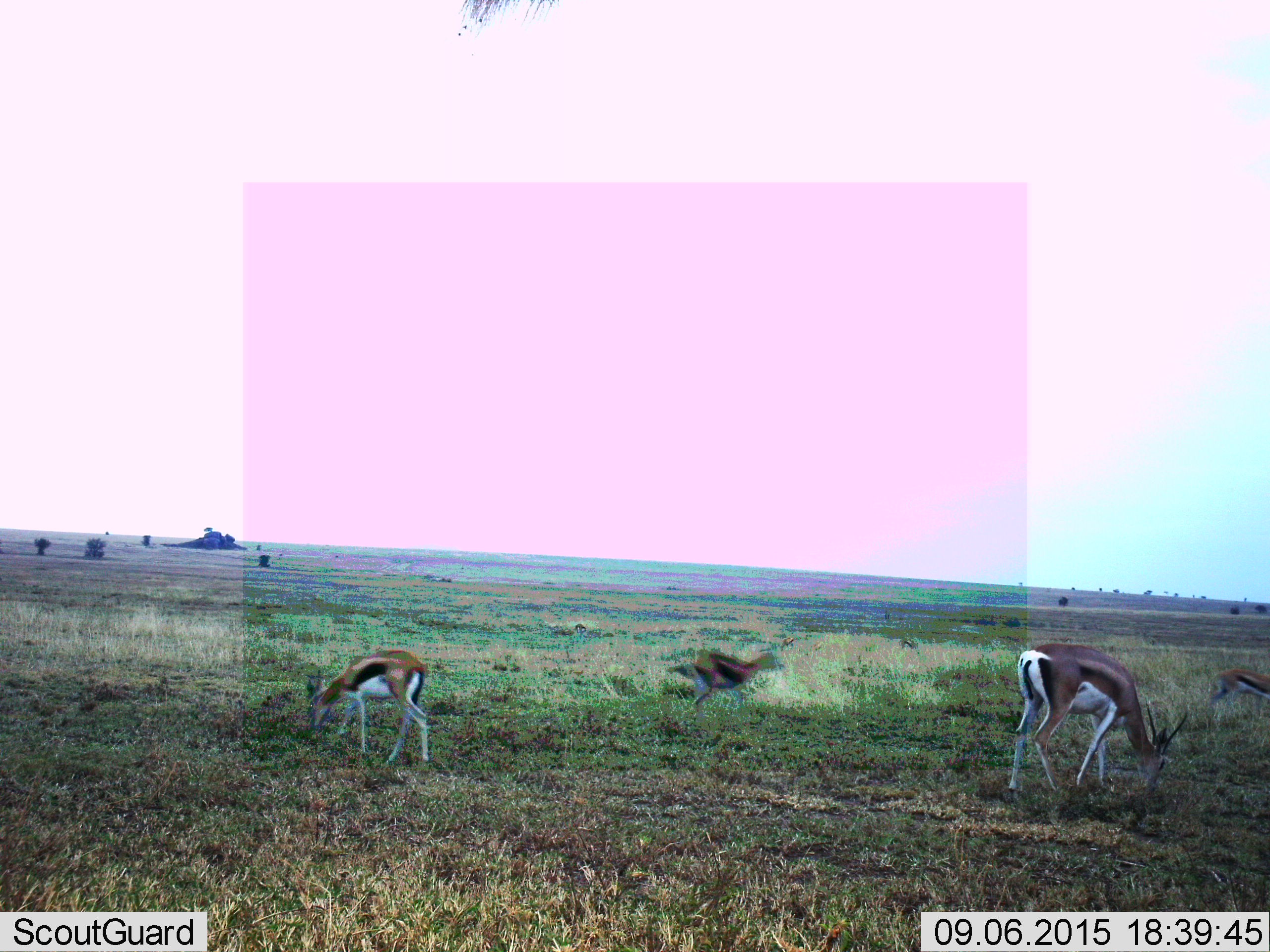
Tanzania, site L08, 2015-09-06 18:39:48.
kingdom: Animalia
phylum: Chordata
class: Mammalia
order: Artiodactyla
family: Bovidae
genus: Eudorcas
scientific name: Eudorcas thomsonii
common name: thomson's gazelle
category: gazellethomsons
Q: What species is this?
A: Gazellethomsons (thomson's gazelle) (Eudorcas thomsonii).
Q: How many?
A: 4.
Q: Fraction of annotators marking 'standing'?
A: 67%.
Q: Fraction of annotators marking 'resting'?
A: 0%.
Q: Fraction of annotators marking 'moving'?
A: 56%.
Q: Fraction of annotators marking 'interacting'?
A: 0%.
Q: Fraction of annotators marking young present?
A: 22%.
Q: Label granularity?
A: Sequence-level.